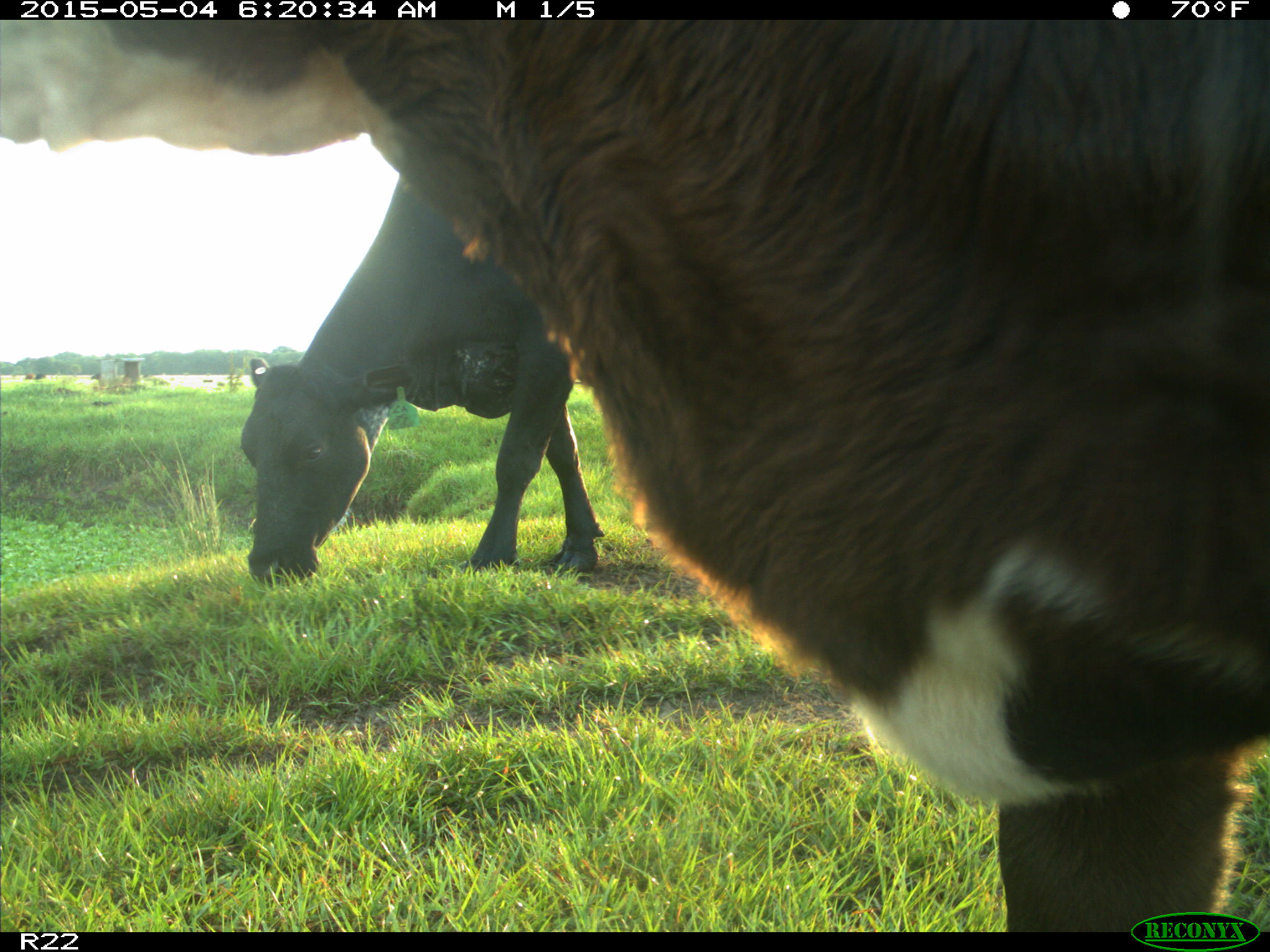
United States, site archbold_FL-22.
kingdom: Animalia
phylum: Chordata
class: Mammalia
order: Artiodactyla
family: Bovidae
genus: Bos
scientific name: Bos taurus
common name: domestic cow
Bos taurus (domestic cow).